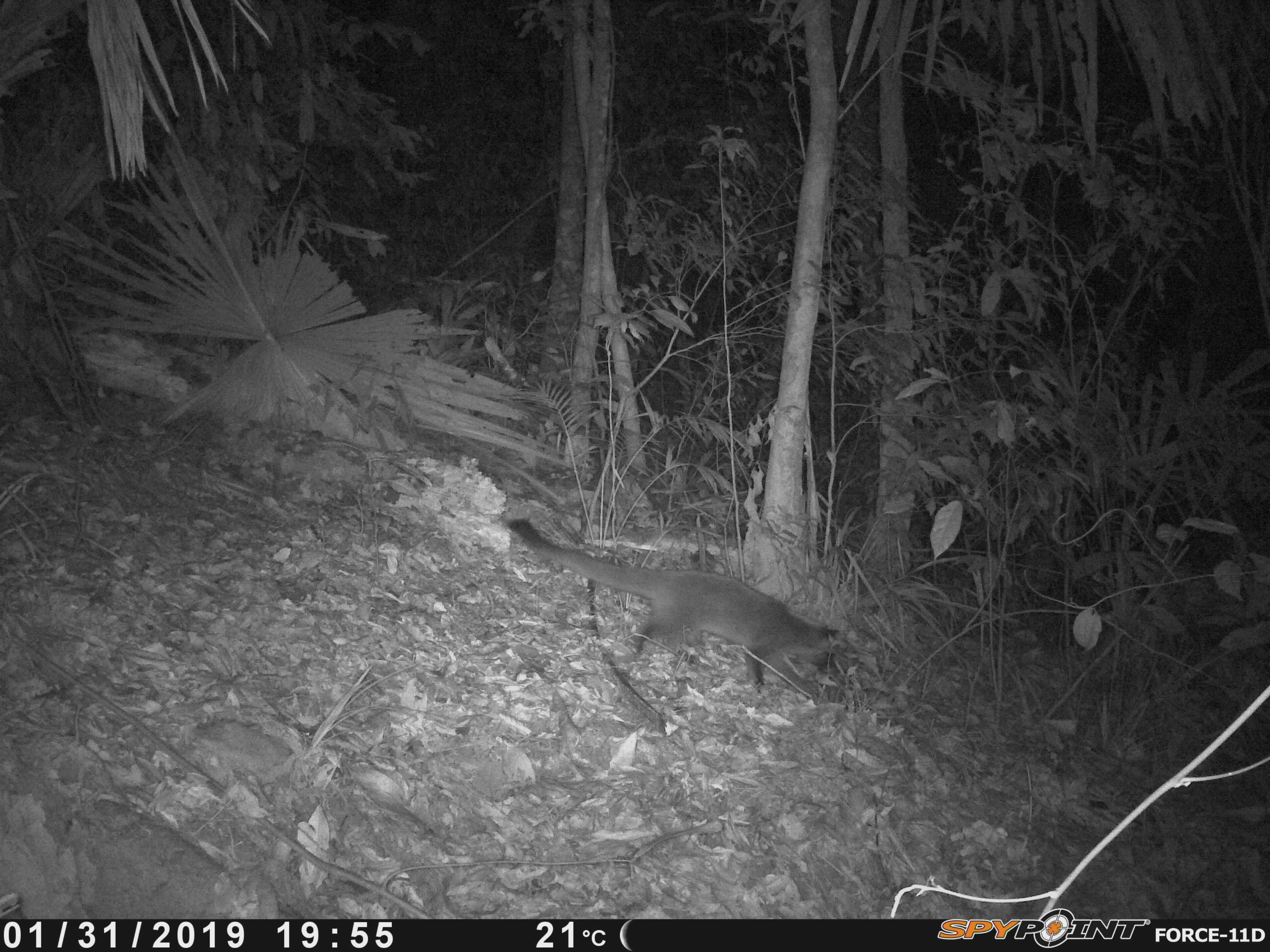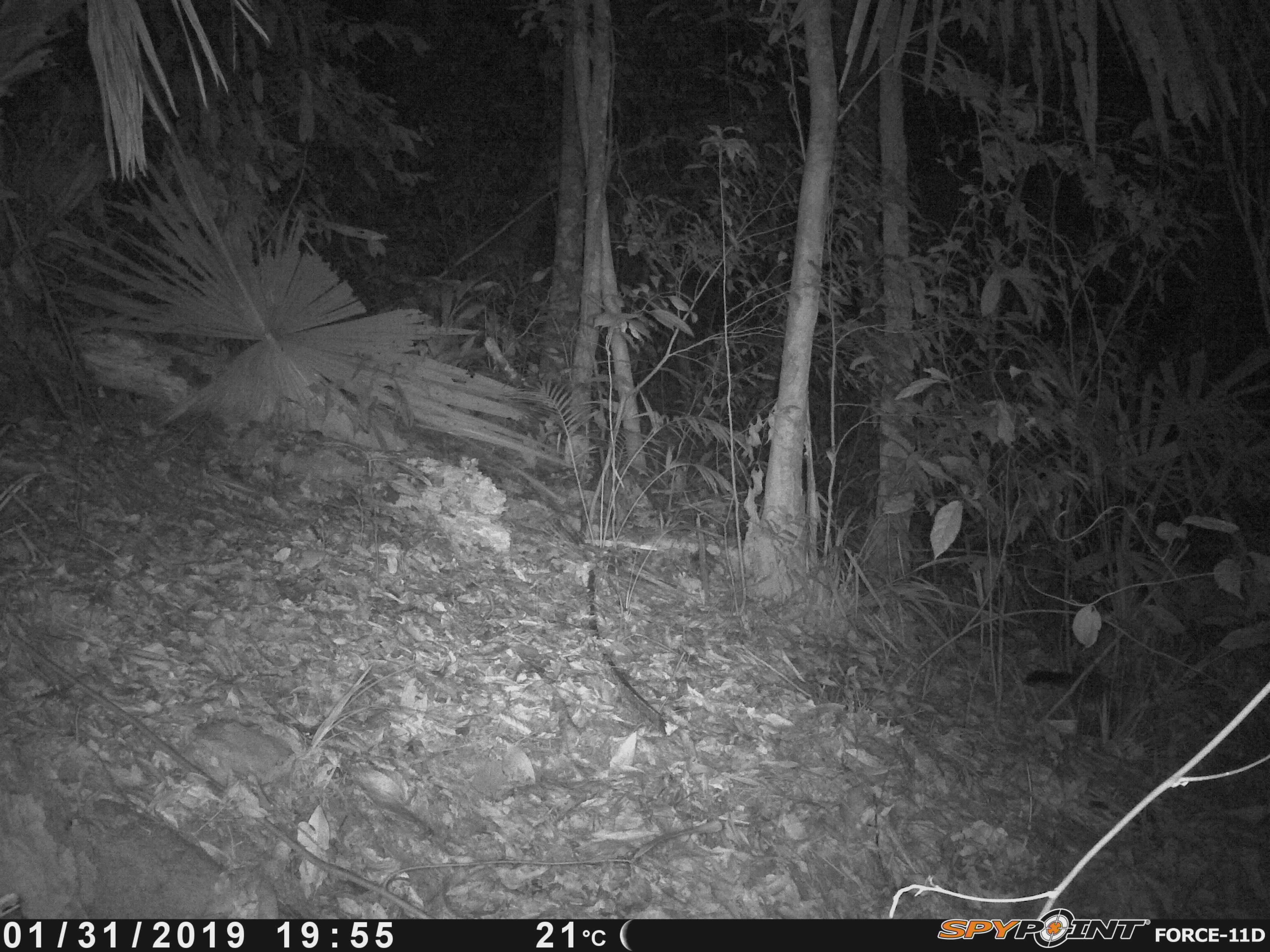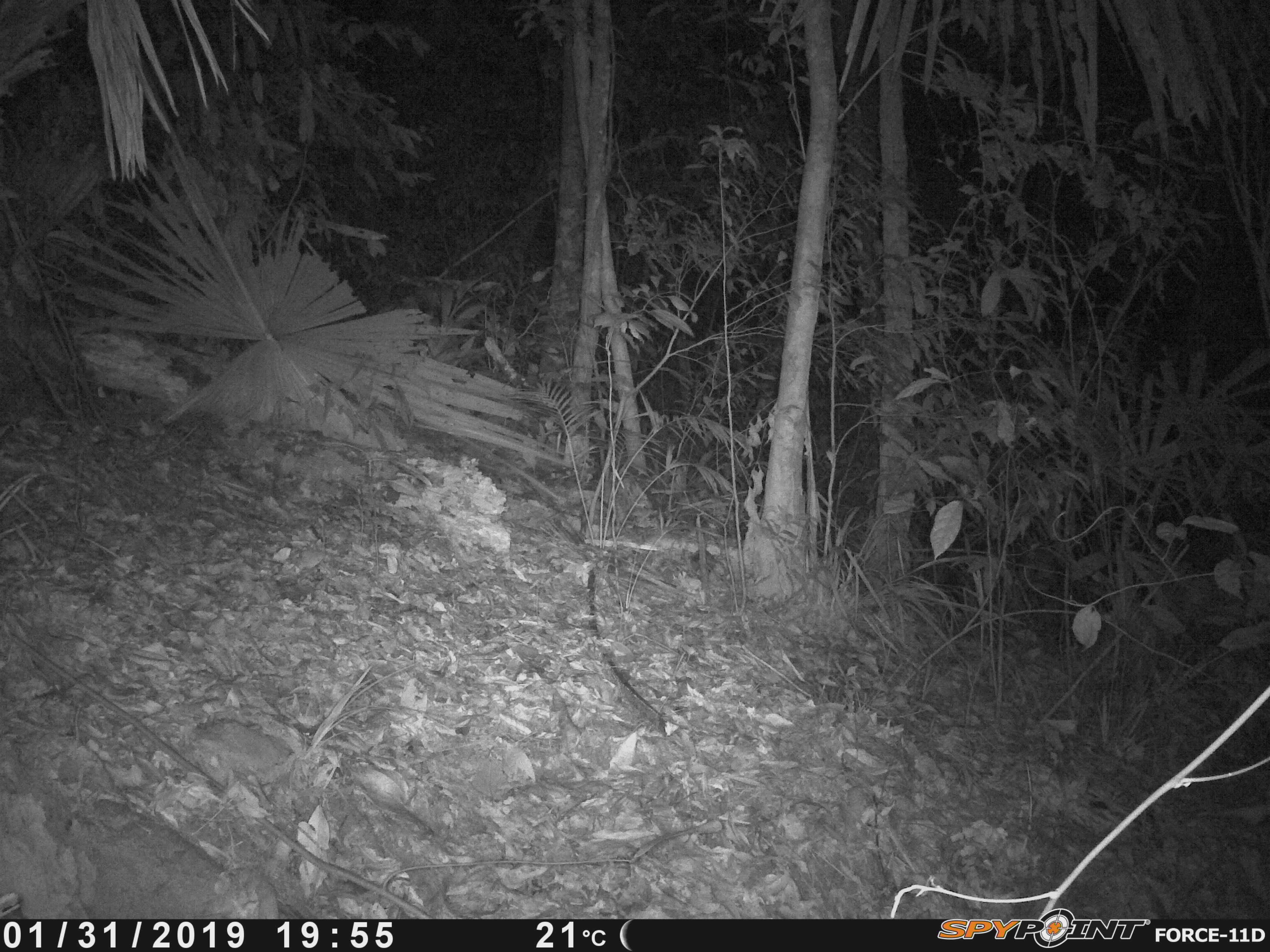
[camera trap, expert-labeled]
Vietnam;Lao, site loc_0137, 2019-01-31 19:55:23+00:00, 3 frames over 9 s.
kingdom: Animalia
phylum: Chordata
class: Mammalia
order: Carnivora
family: Viverridae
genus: Paguma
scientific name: Paguma larvata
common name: masked palm civet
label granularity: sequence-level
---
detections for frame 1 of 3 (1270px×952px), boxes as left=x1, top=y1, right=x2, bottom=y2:
masked palm civet: left=506, top=518, right=840, bottom=695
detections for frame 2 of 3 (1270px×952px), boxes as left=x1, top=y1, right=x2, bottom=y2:
masked palm civet: left=1023, top=669, right=1113, bottom=735